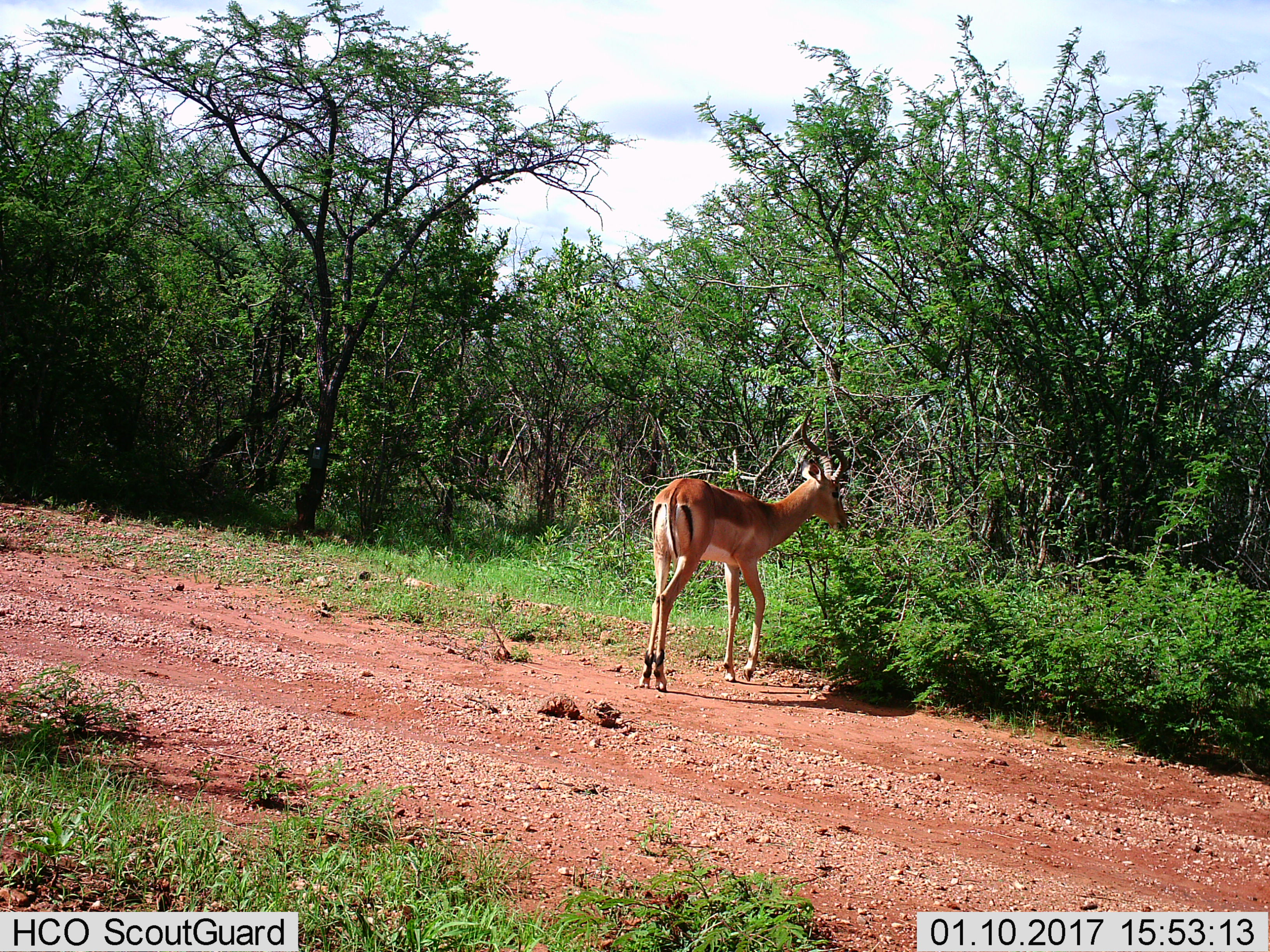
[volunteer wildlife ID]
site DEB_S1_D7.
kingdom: Animalia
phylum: Chordata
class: Mammalia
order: Artiodactyla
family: Bovidae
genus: Aepyceros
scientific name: Aepyceros melampus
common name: impala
Impala (Aepyceros melampus), count 1. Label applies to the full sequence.